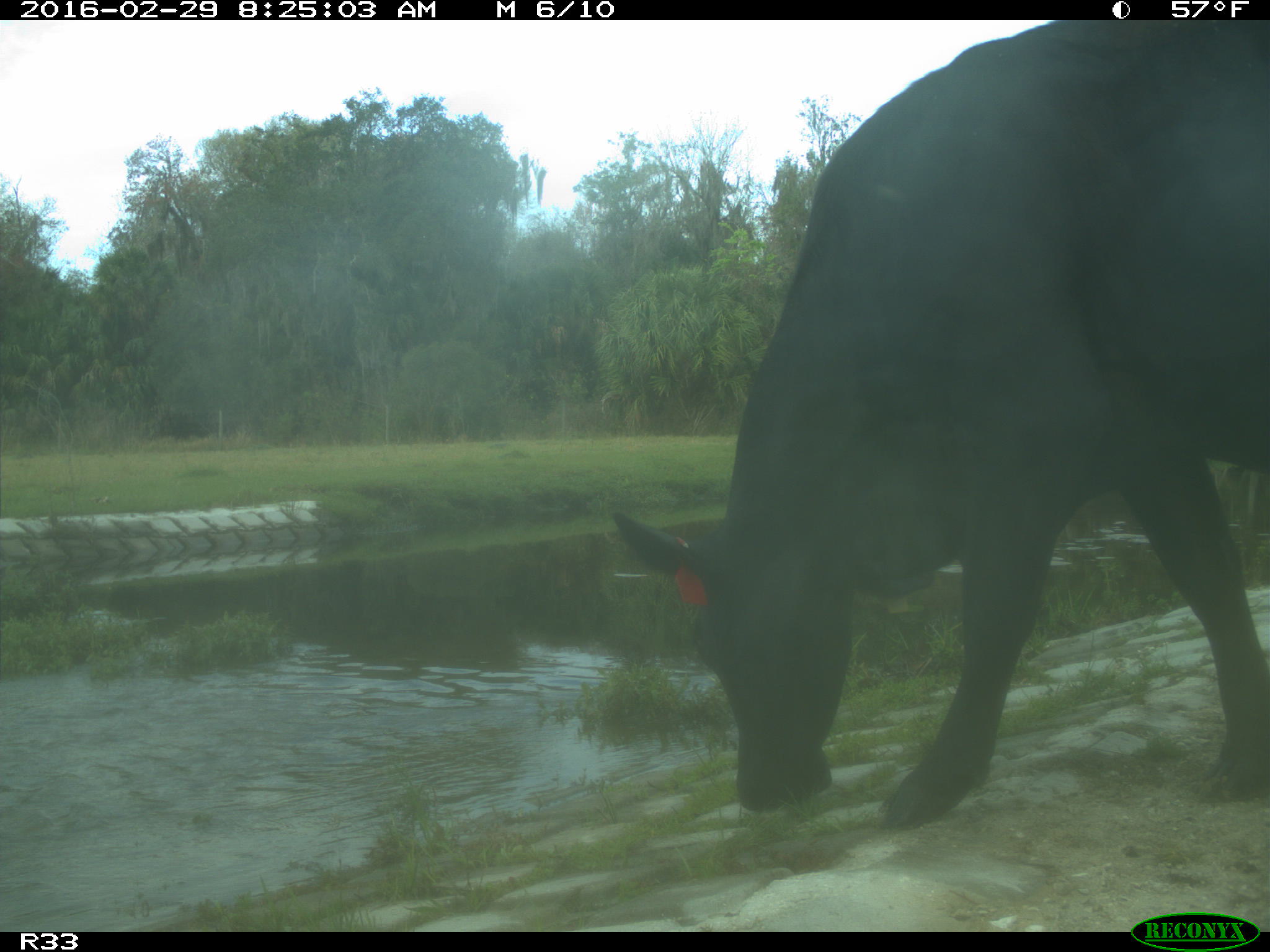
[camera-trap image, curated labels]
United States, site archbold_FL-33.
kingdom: Animalia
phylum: Chordata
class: Mammalia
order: Artiodactyla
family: Bovidae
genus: Bos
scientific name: Bos taurus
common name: domestic cow